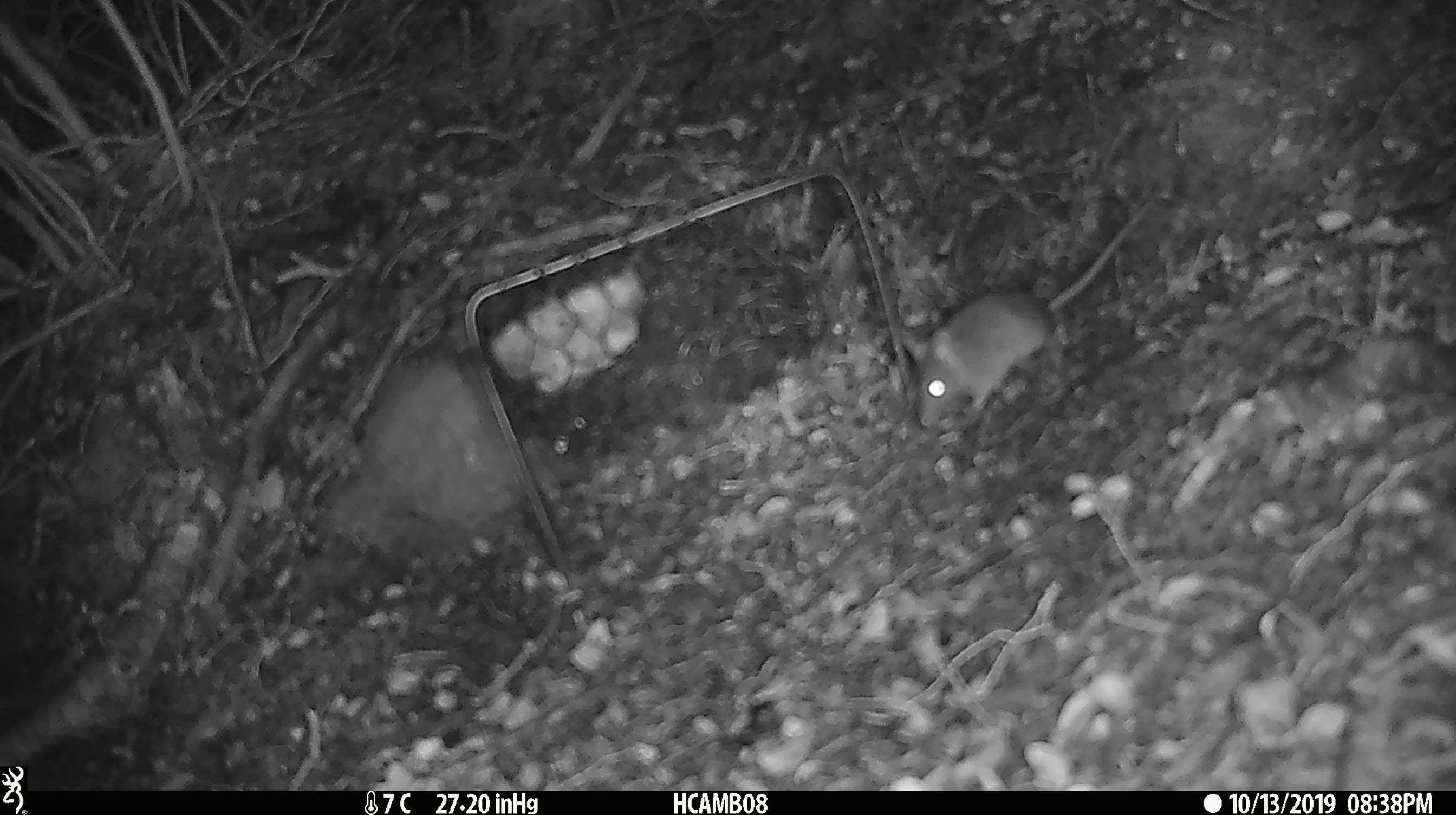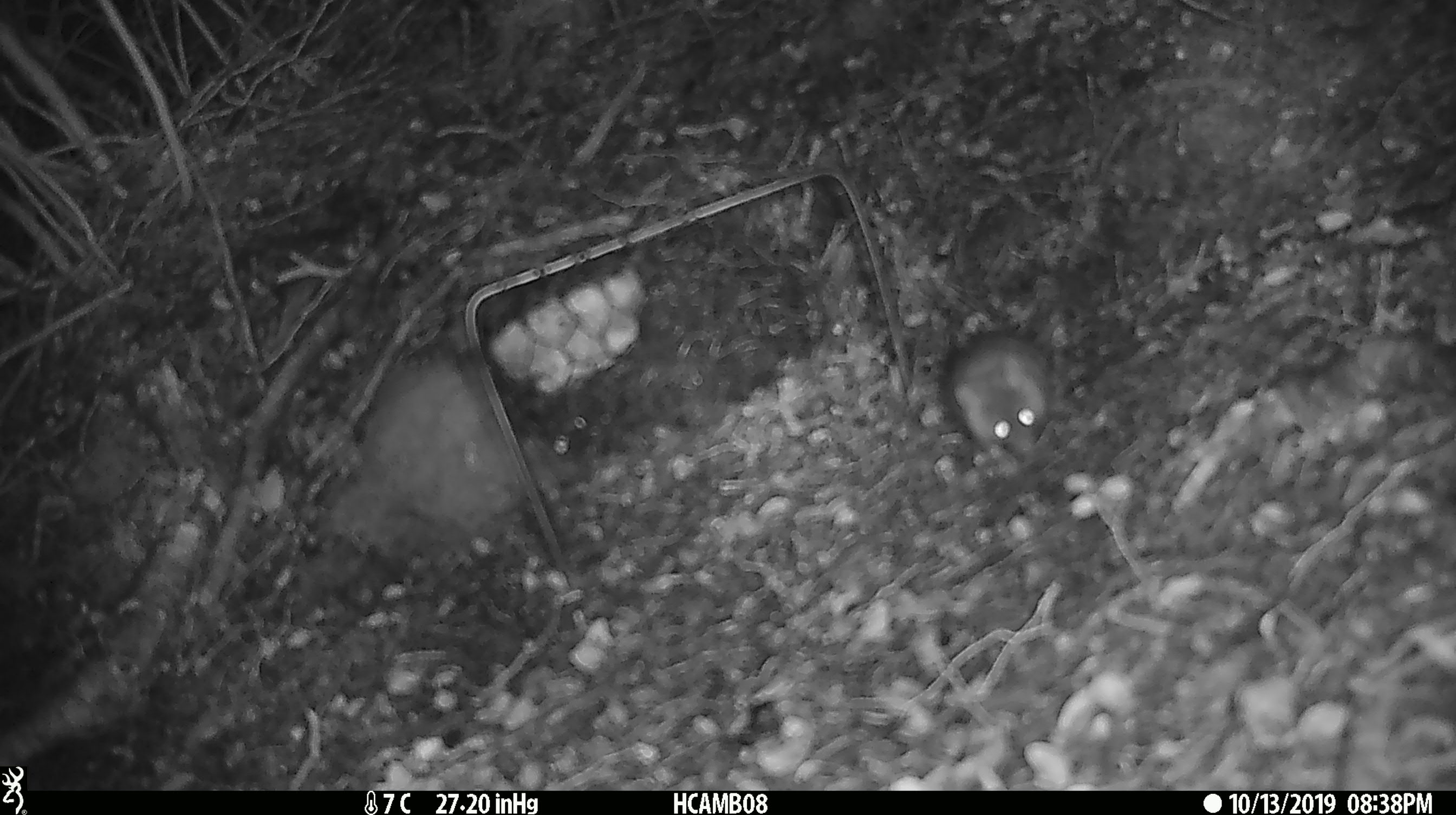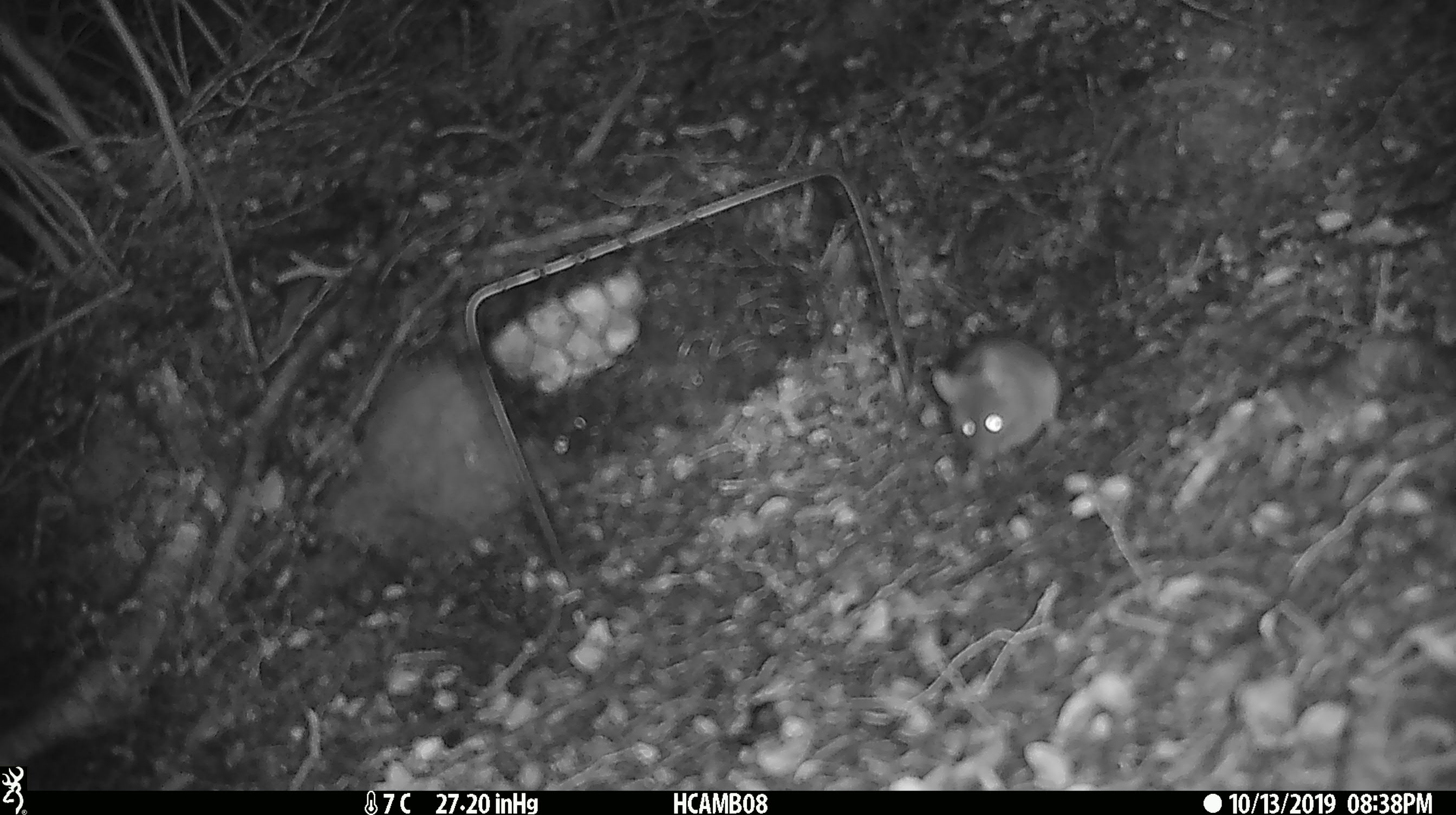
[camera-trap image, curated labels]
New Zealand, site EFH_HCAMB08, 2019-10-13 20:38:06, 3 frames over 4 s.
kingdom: Animalia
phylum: Chordata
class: Mammalia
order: Rodentia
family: Muridae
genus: Mus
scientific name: Mus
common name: mouse